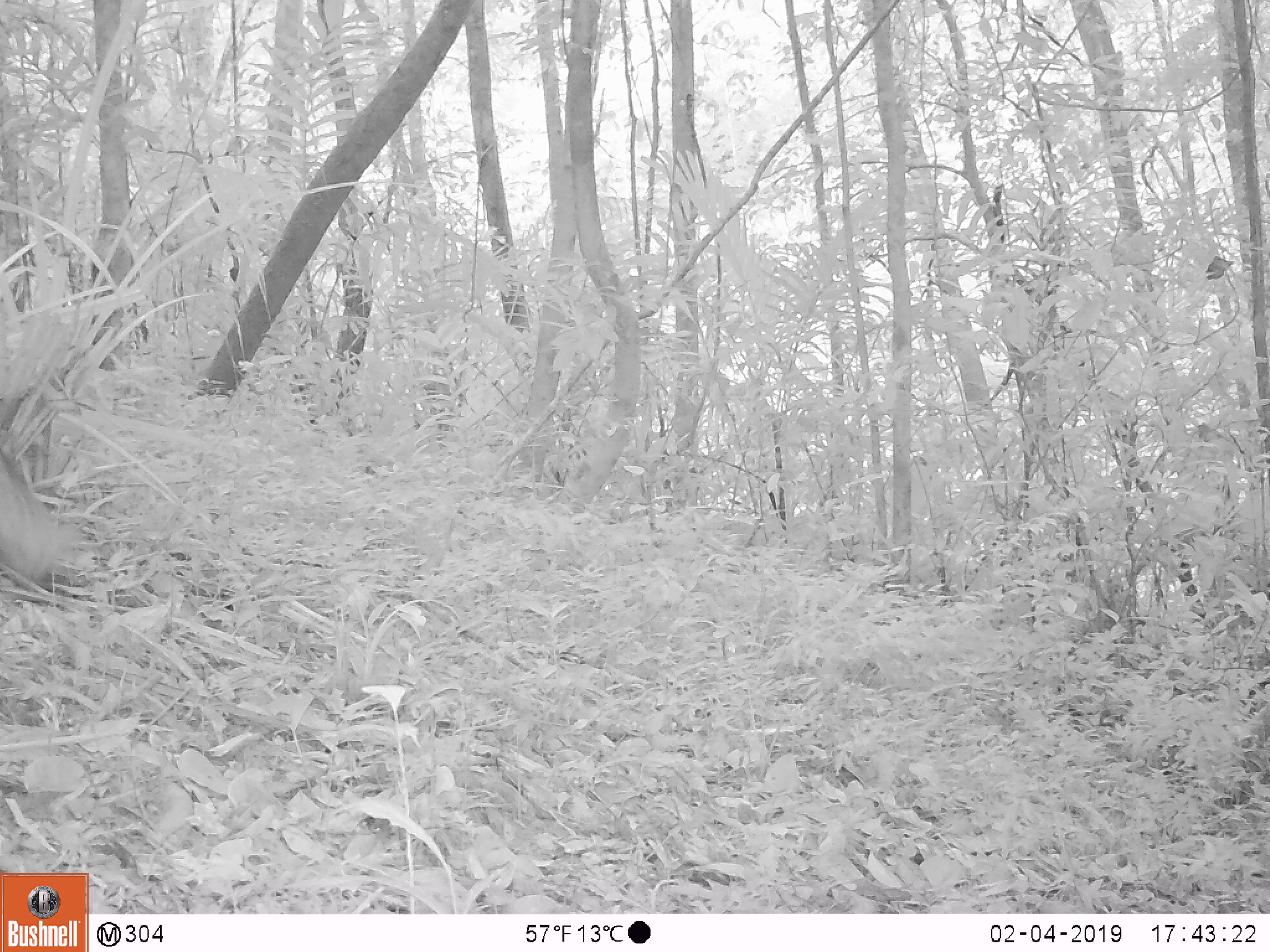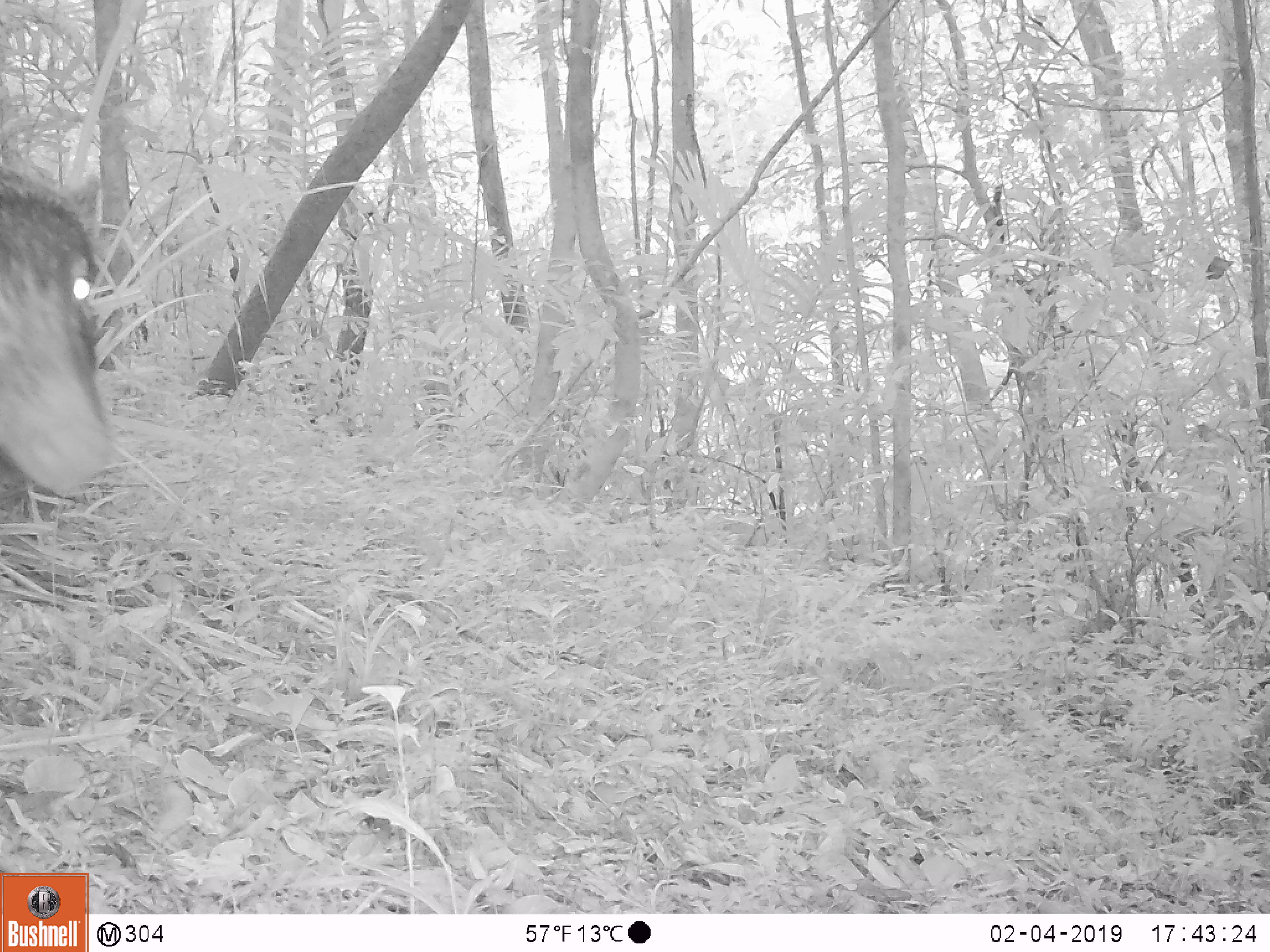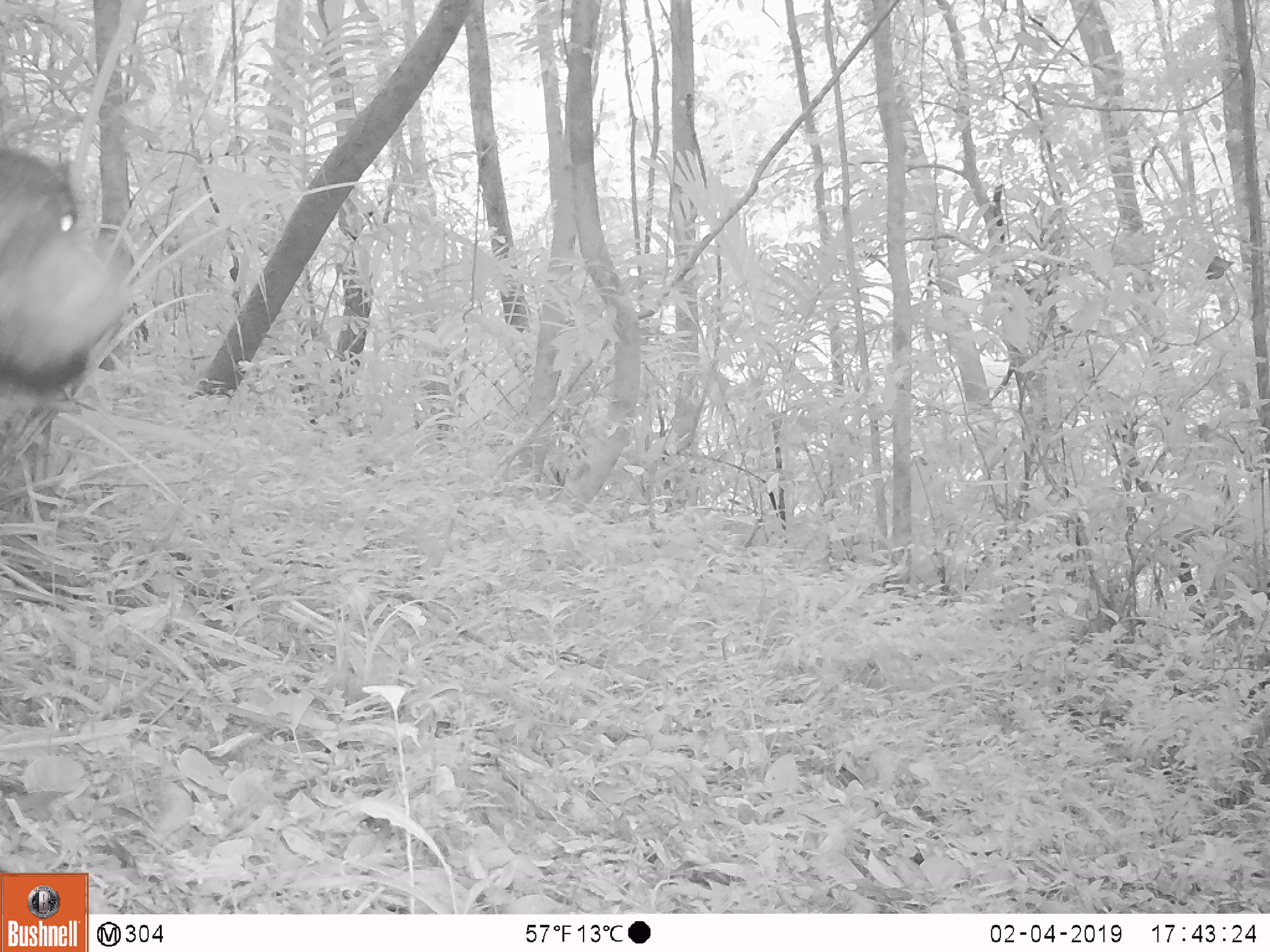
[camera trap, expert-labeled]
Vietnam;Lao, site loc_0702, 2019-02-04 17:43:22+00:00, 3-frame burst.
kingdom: Animalia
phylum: Chordata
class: Mammalia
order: Artiodactyla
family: Suidae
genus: Sus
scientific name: Sus scrofa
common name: eurasian wild pig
Eurasian wild pig (Sus scrofa). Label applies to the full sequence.